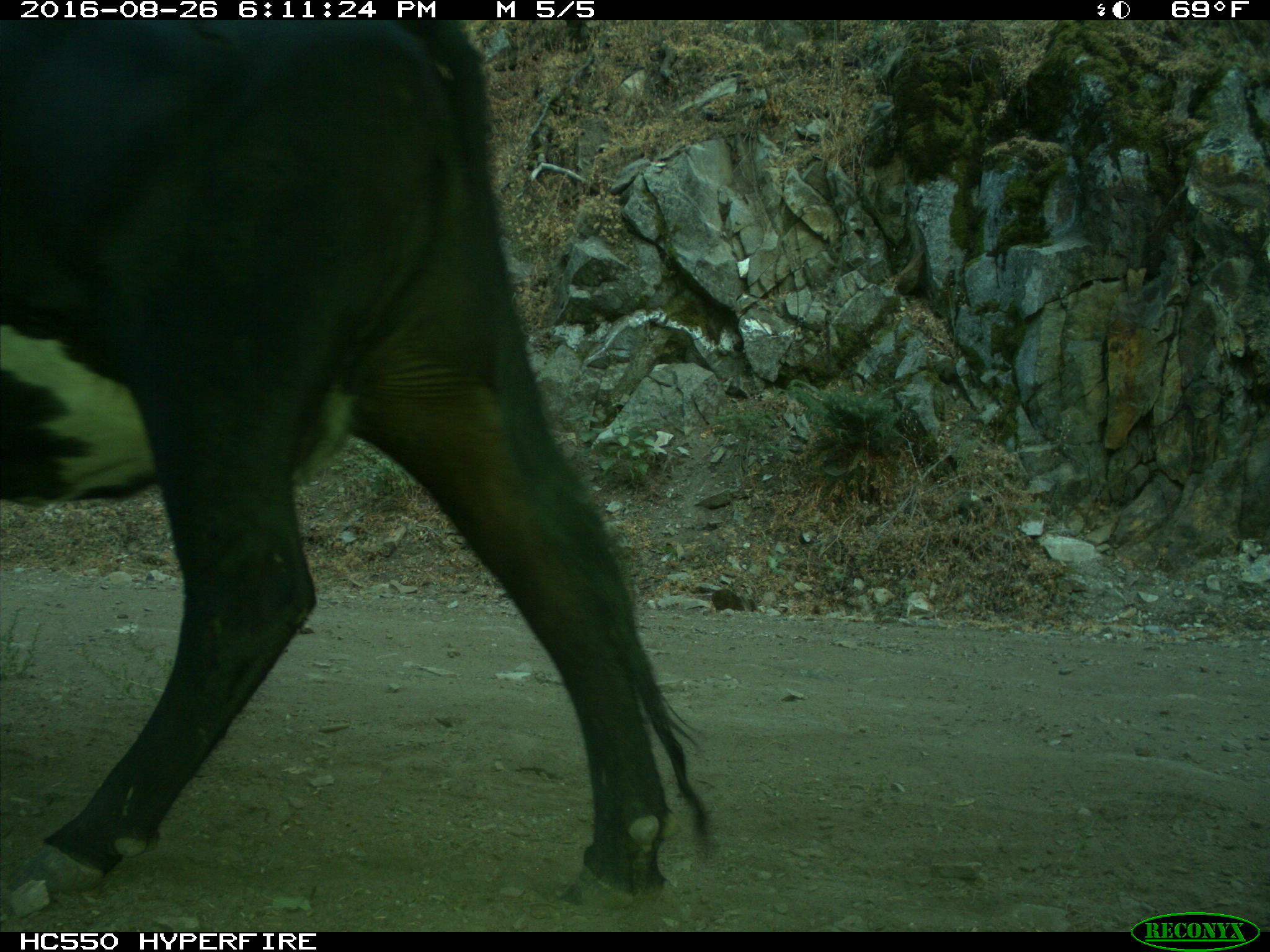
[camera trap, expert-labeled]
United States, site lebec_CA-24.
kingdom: Animalia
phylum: Chordata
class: Mammalia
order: Artiodactyla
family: Bovidae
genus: Bos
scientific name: Bos taurus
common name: domestic cow